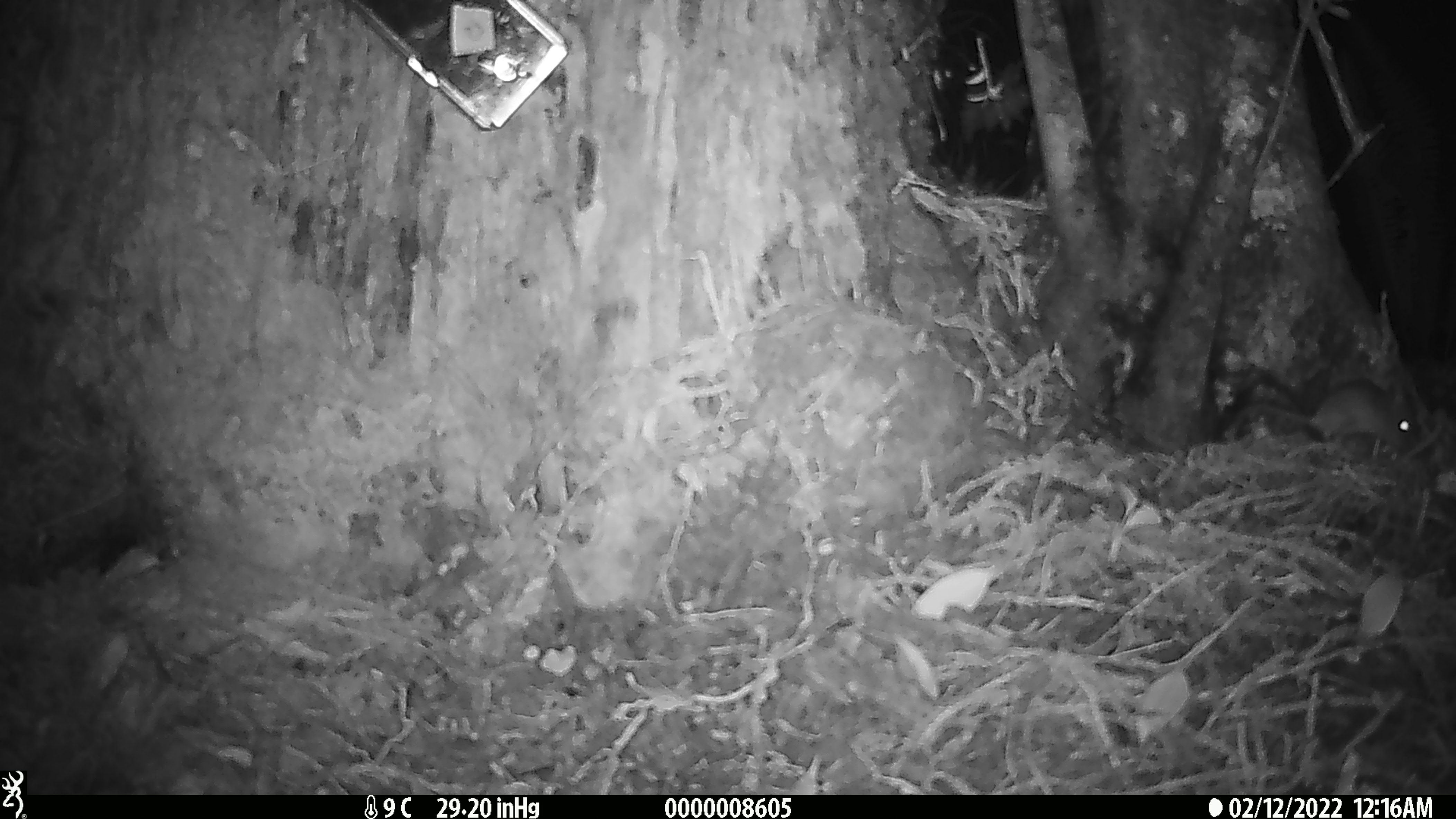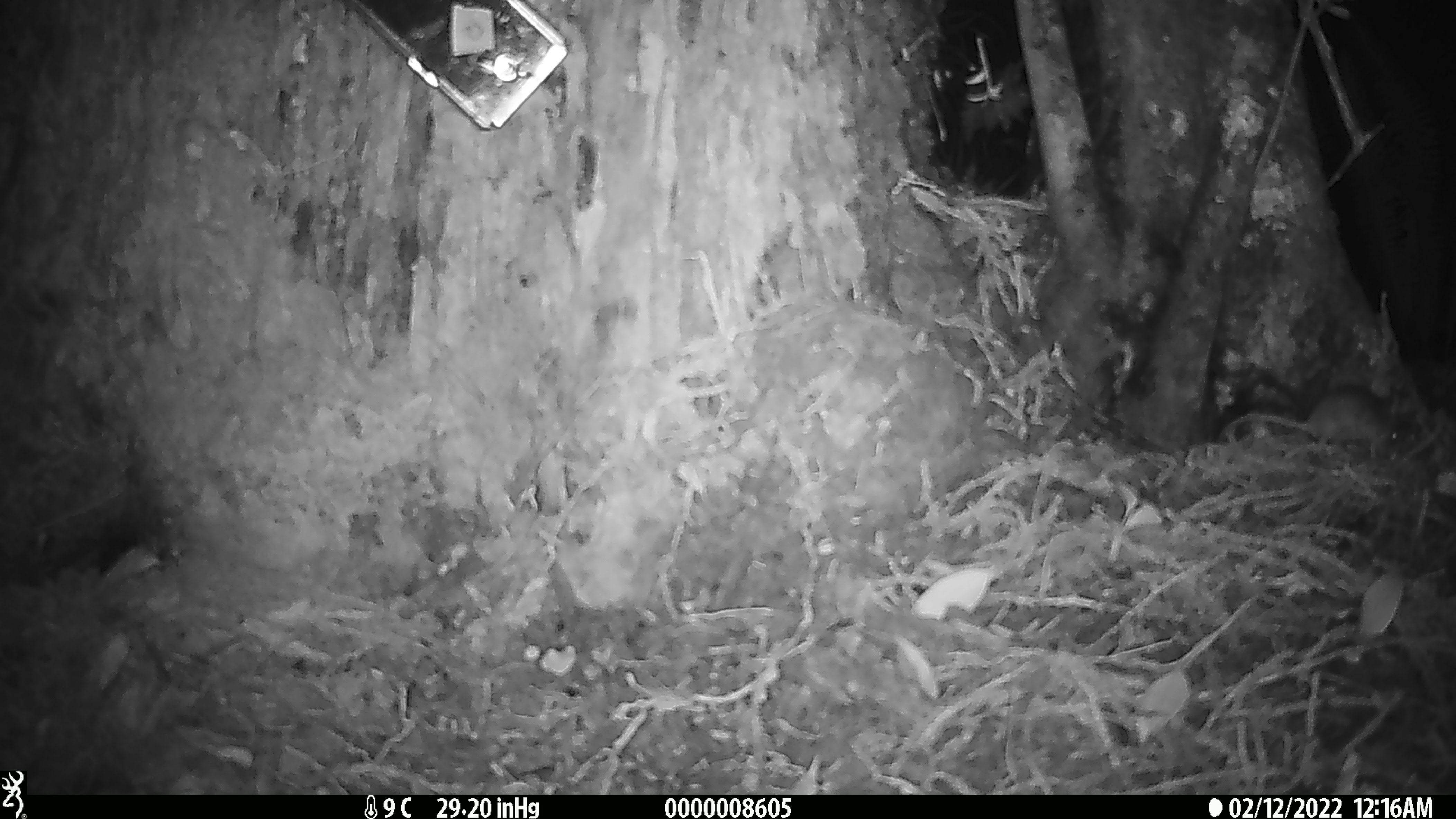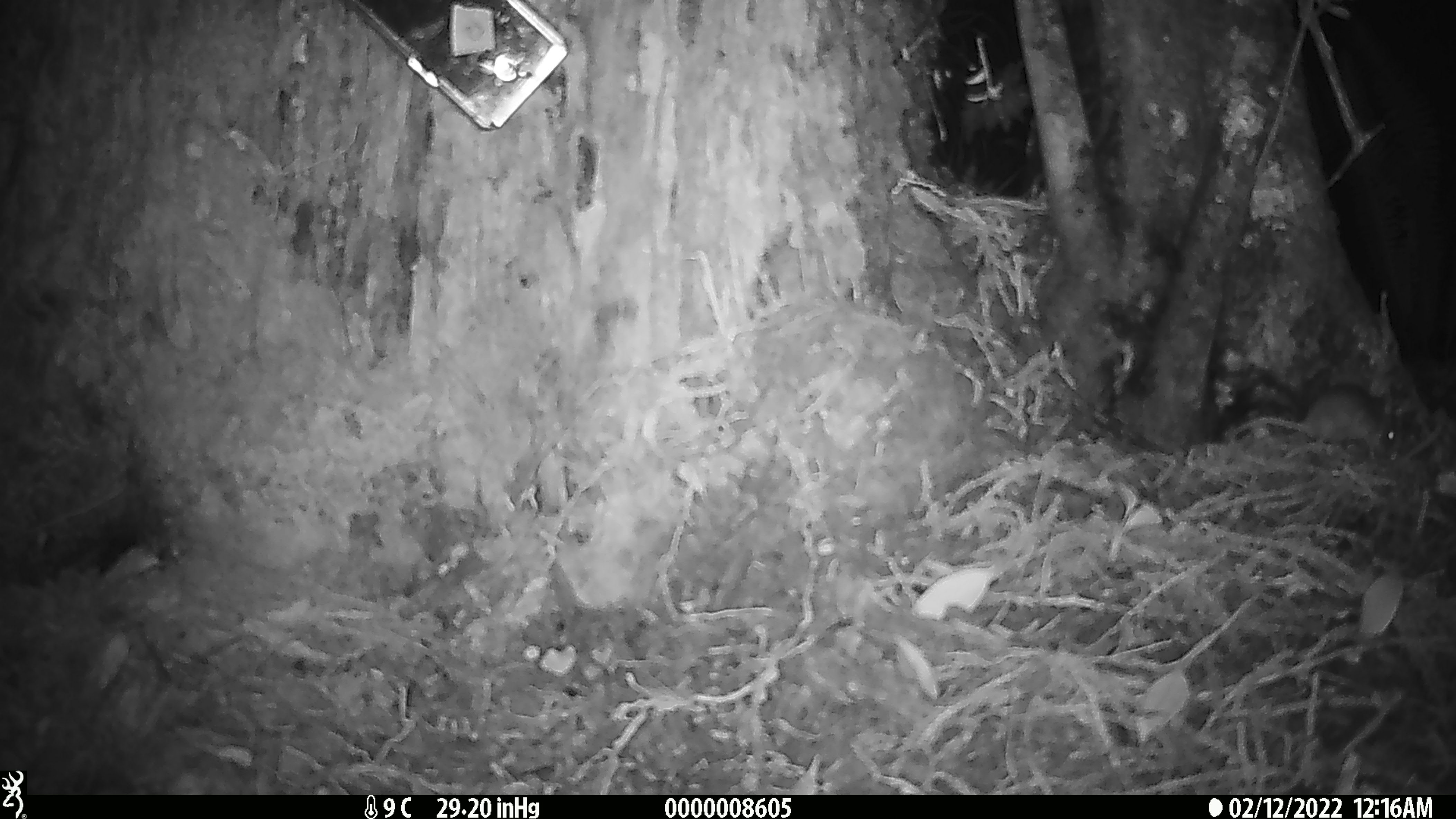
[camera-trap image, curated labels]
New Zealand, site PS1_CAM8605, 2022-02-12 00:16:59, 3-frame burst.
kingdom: Animalia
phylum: Chordata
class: Mammalia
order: Rodentia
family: Muridae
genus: Mus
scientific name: Mus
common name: mouse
Mouse (Mus).